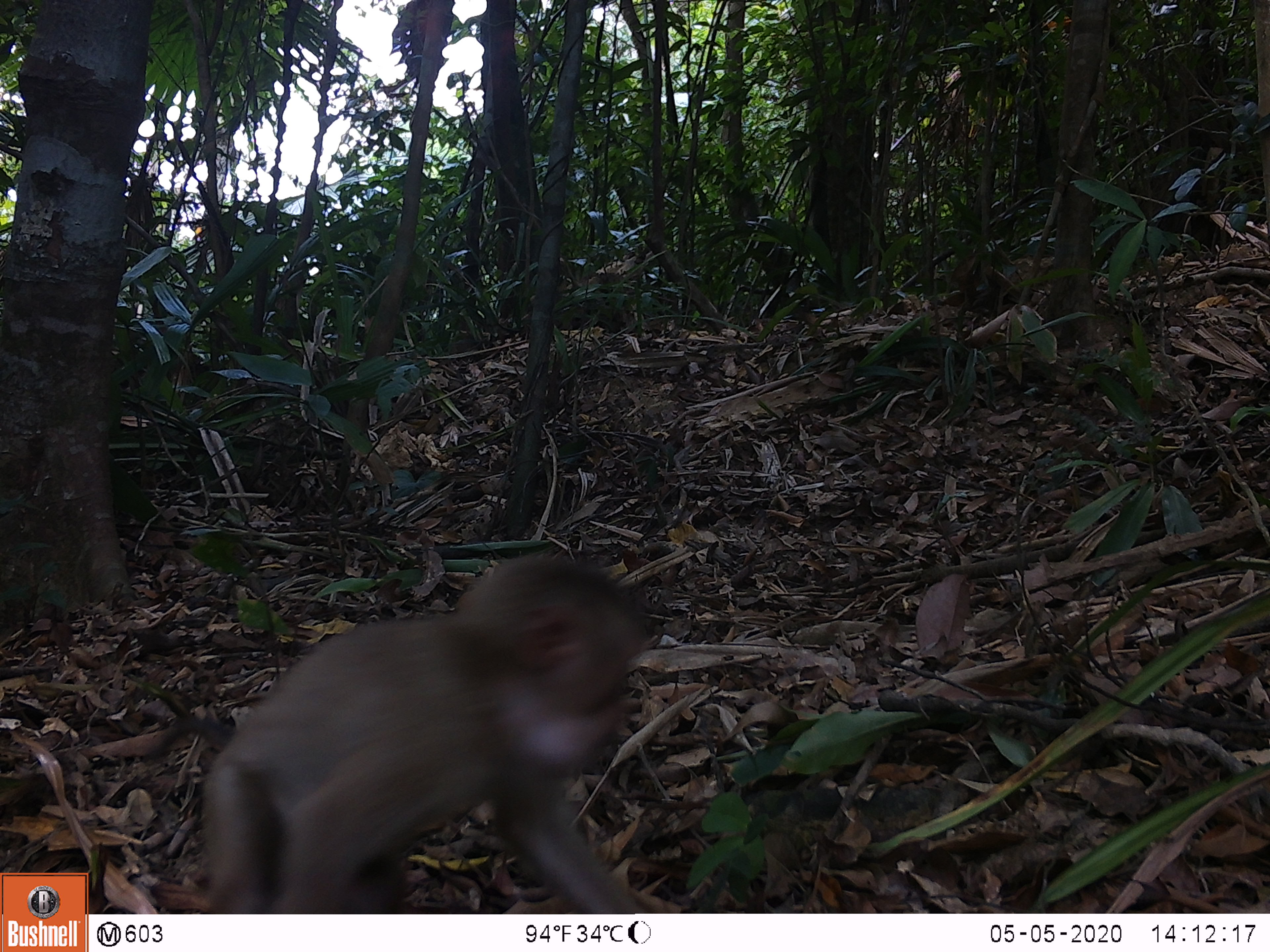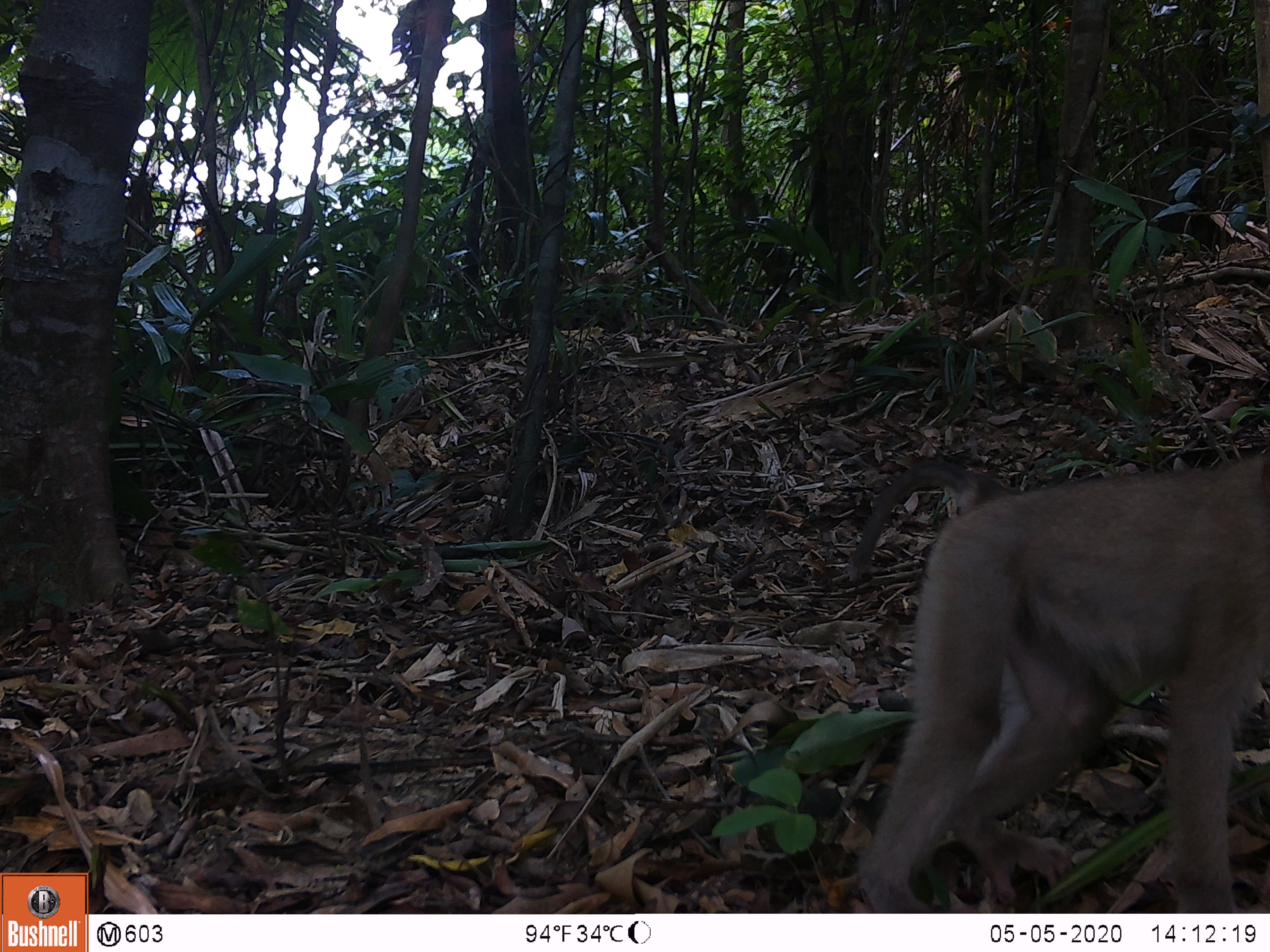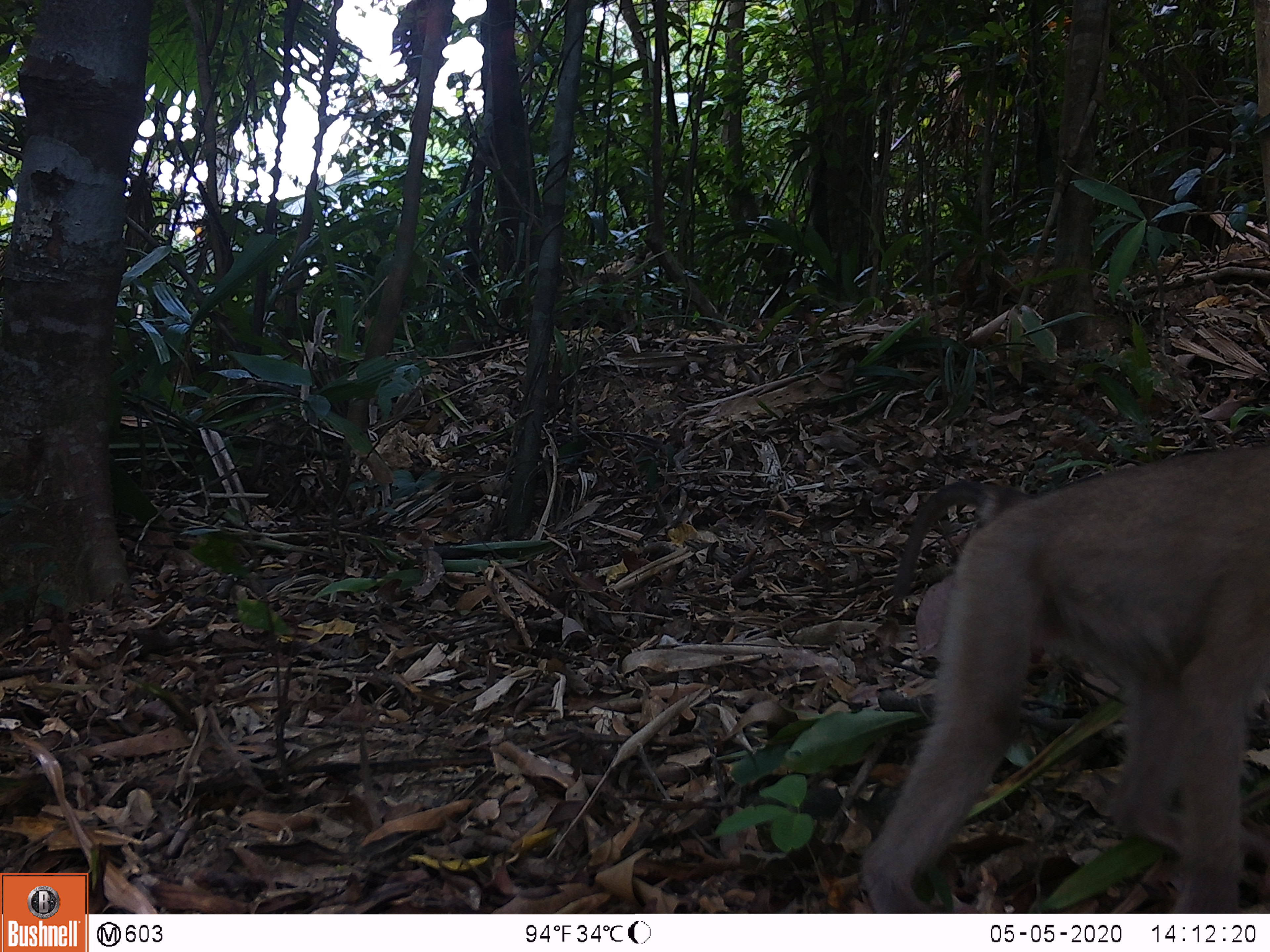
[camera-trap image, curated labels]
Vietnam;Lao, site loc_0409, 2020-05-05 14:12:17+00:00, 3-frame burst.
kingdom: Animalia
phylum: Chordata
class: Mammalia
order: Primates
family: Cercopithecidae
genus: Macaca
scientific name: Macaca nemestrina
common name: pig-tailed macaque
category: pig tailed macaque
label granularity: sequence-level